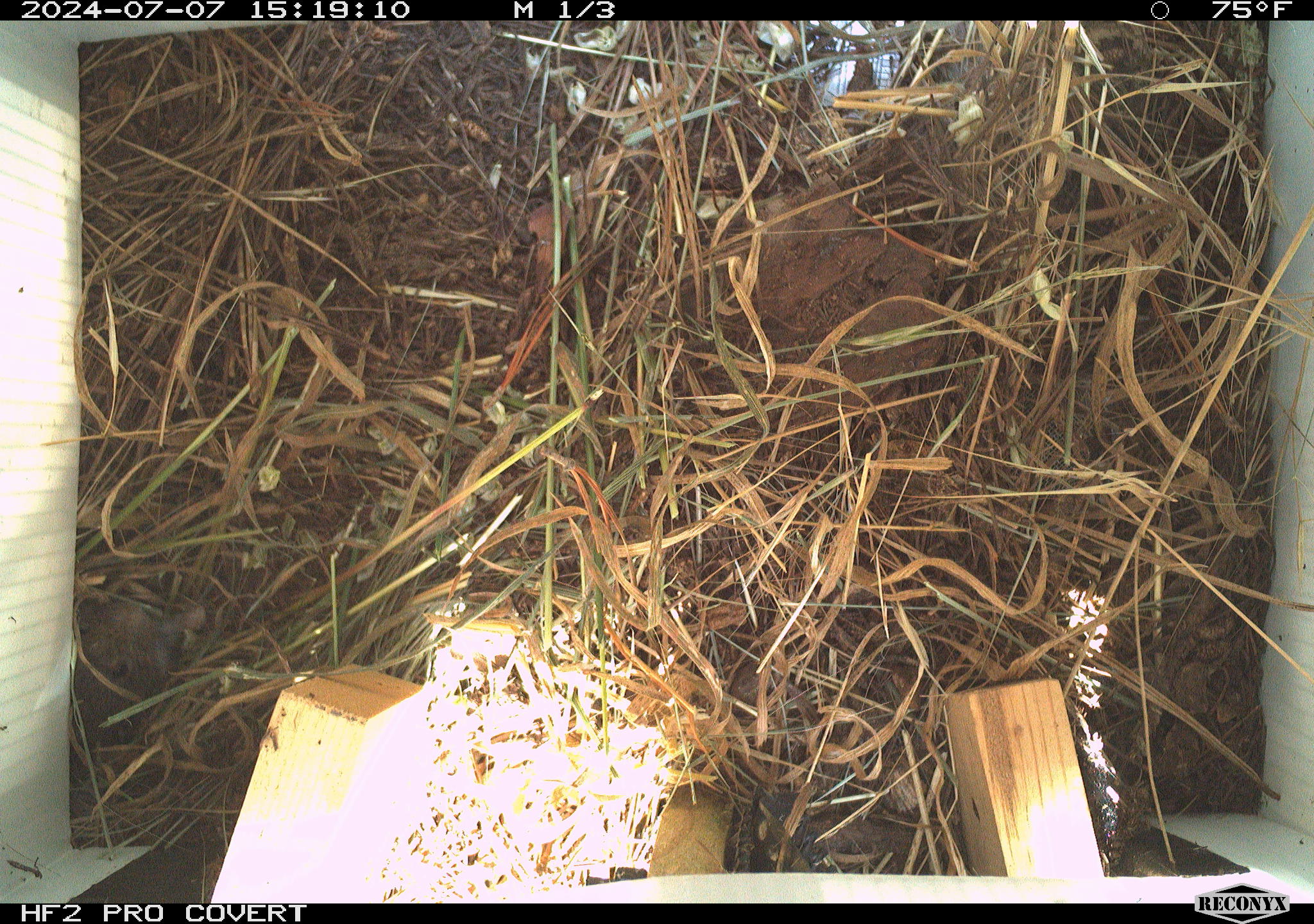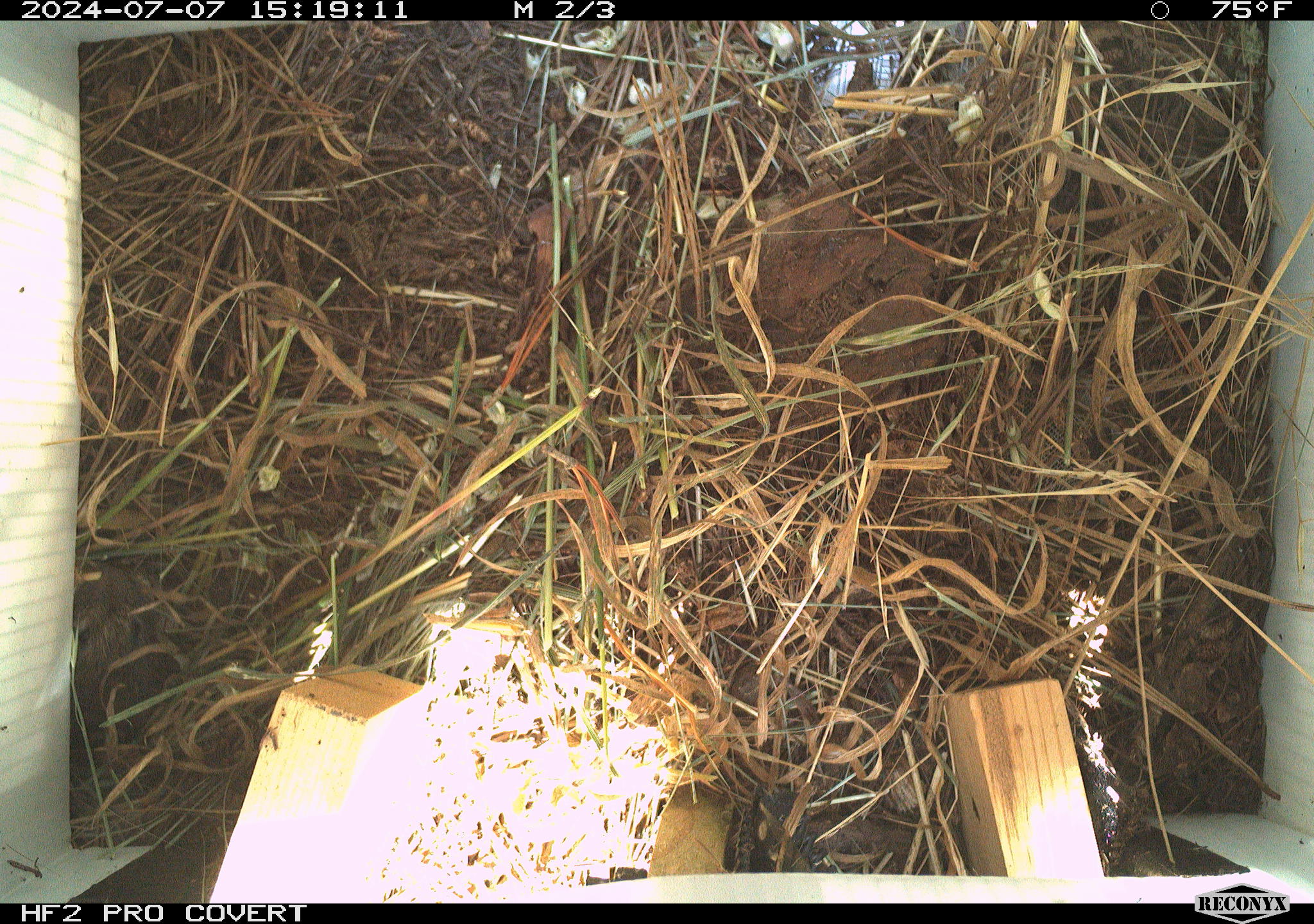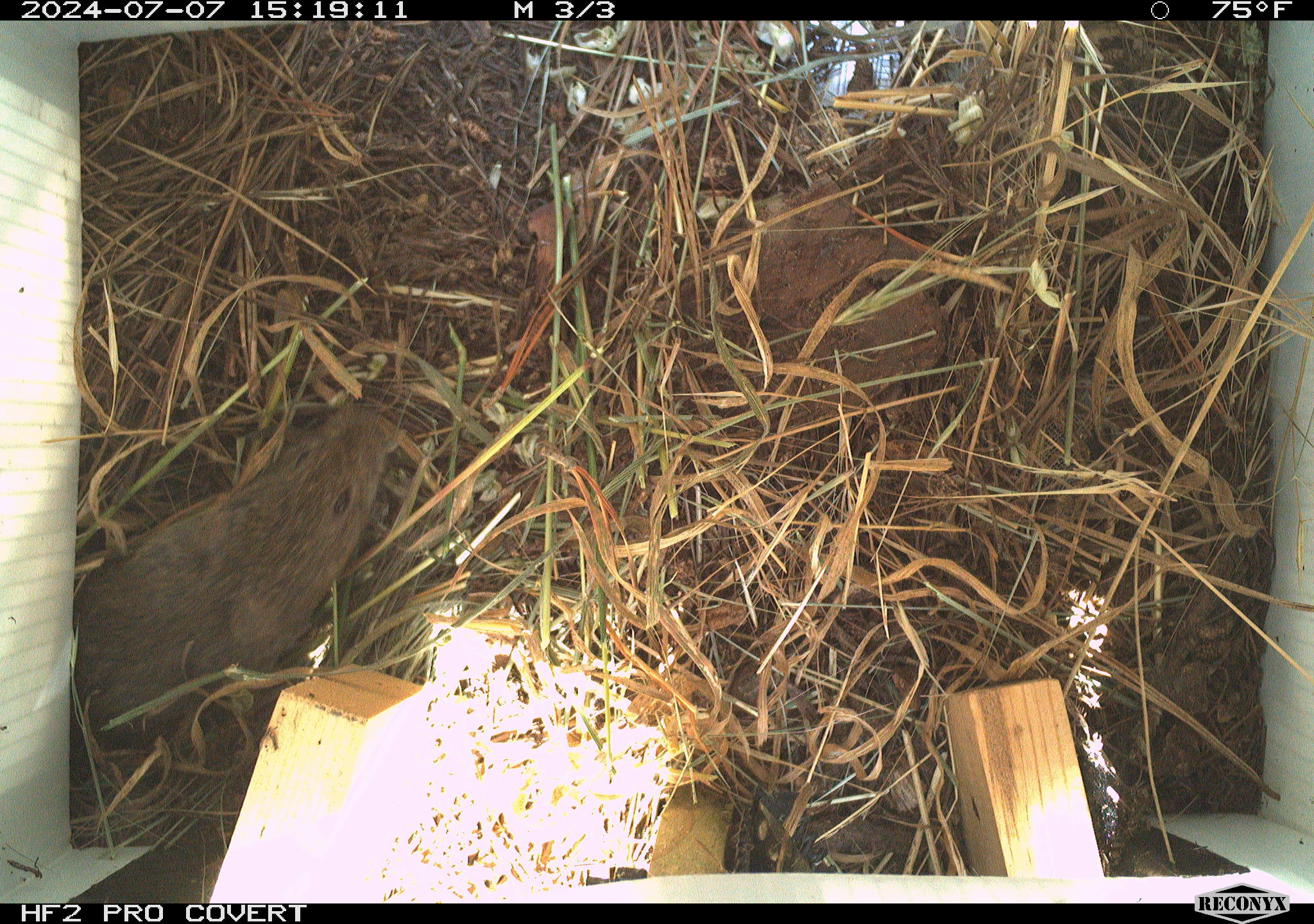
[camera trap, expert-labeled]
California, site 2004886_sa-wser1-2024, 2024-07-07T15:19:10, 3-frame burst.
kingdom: Animalia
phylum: Chordata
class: Mammalia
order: Rodentia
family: Cricetidae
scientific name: Arvicolinae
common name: voles, lemmings, and muskrats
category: arvicolinae subfamily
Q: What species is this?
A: Arvicolinae subfamily (voles, lemmings, and muskrats) (Arvicolinae).